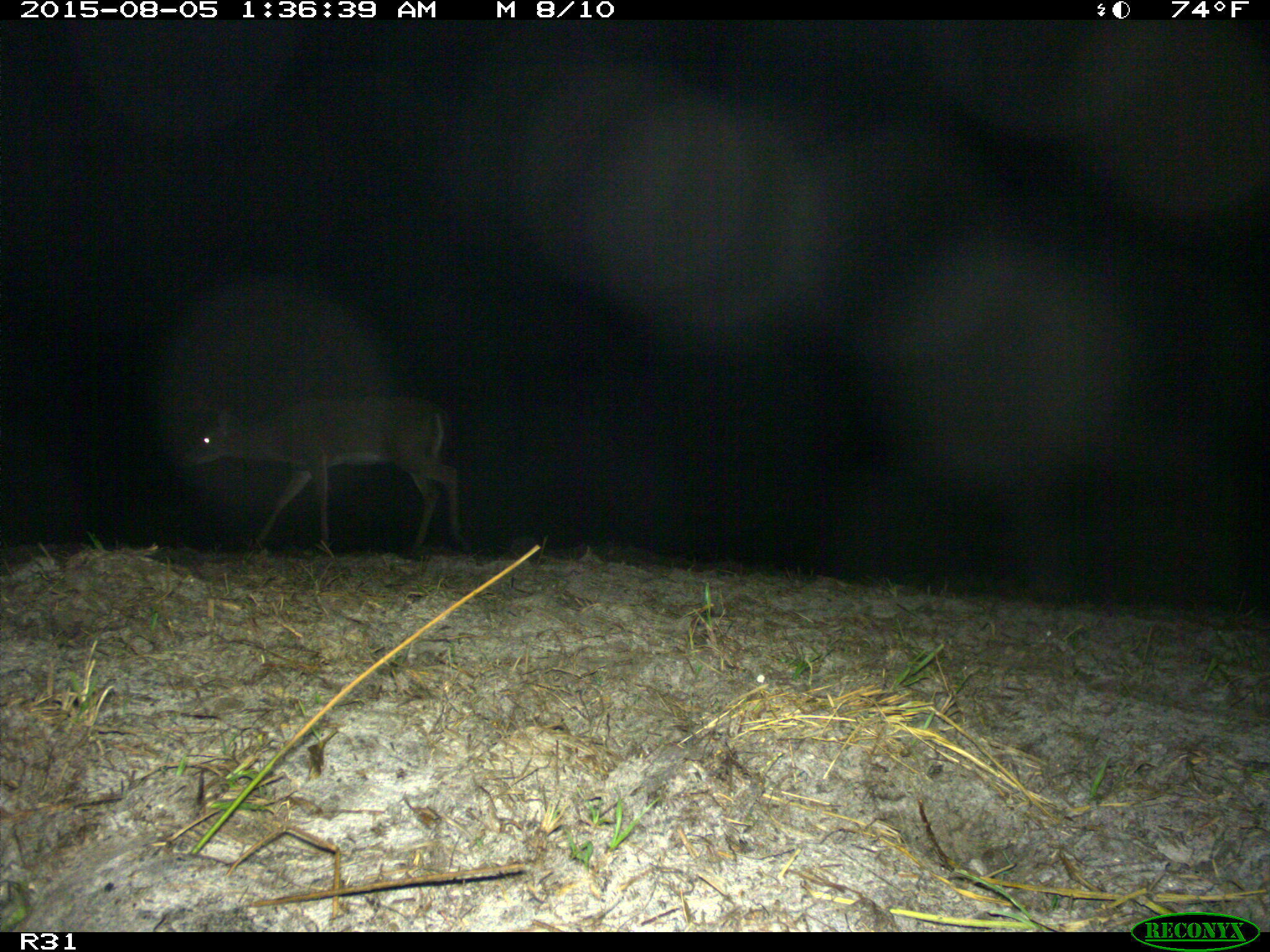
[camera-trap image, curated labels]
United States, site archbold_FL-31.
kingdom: Animalia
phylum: Chordata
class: Mammalia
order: Artiodactyla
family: Cervidae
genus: Odocoileus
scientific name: Odocoileus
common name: deer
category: unidentified deer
Unidentified deer (deer) (Odocoileus).